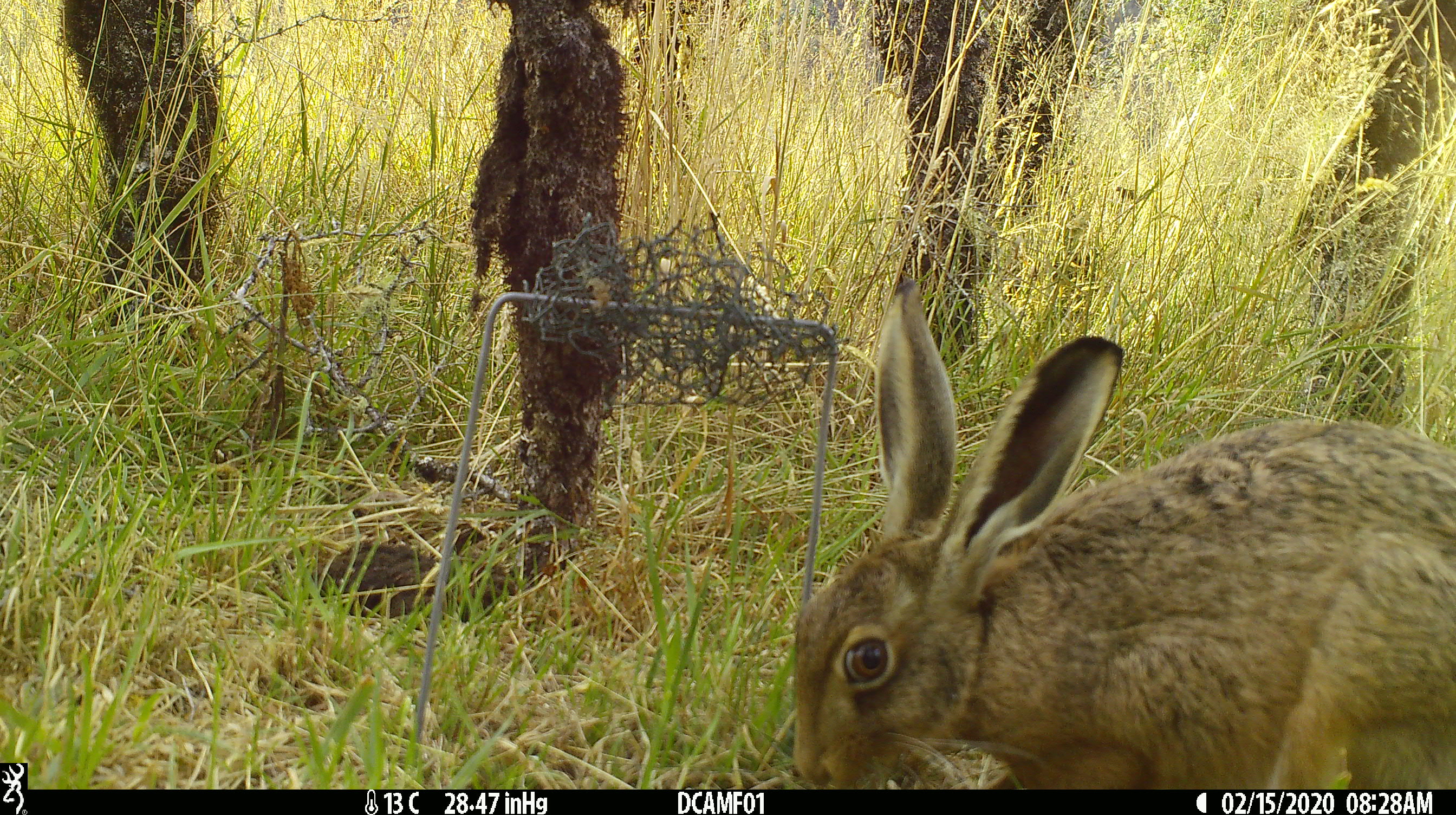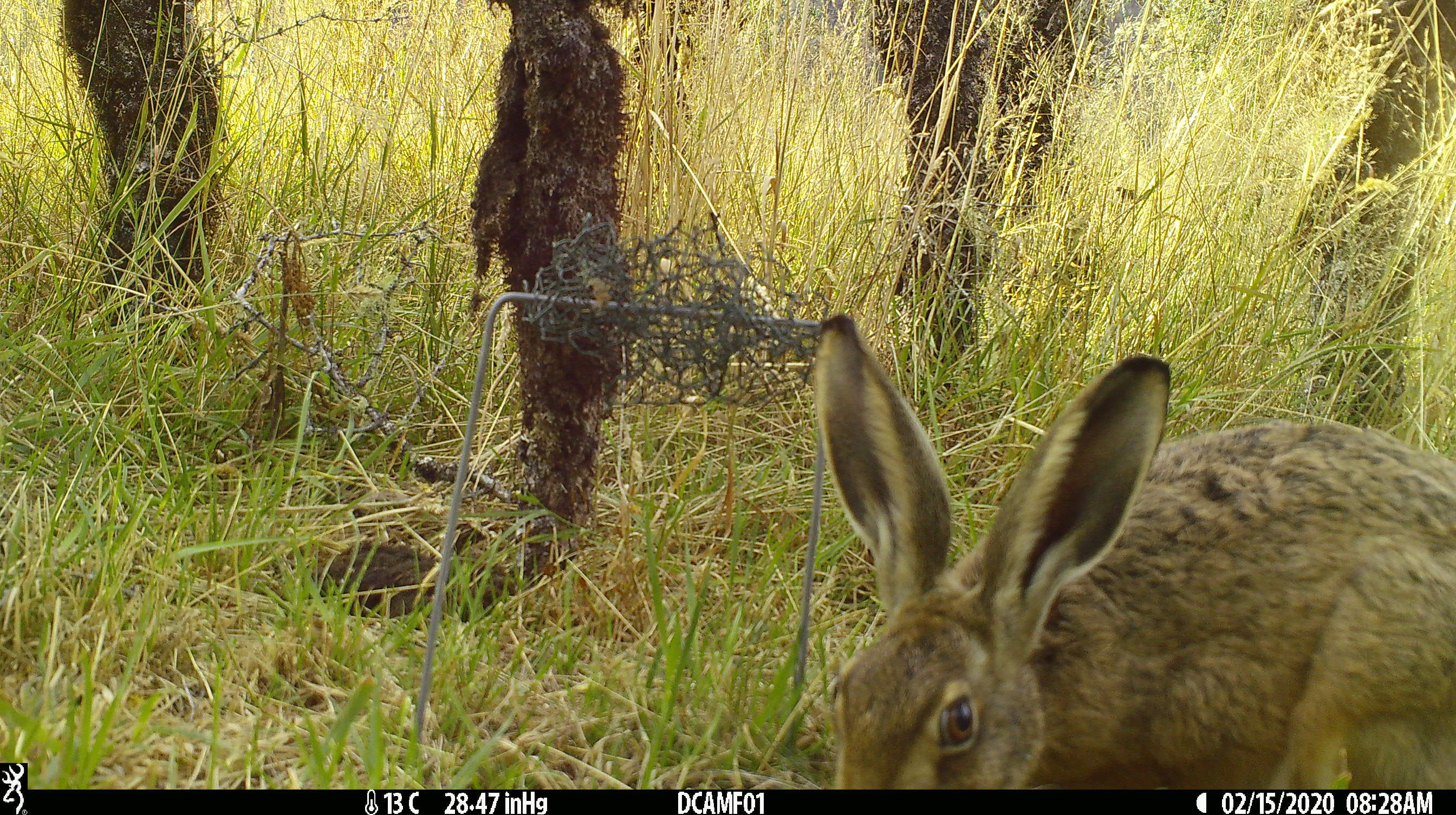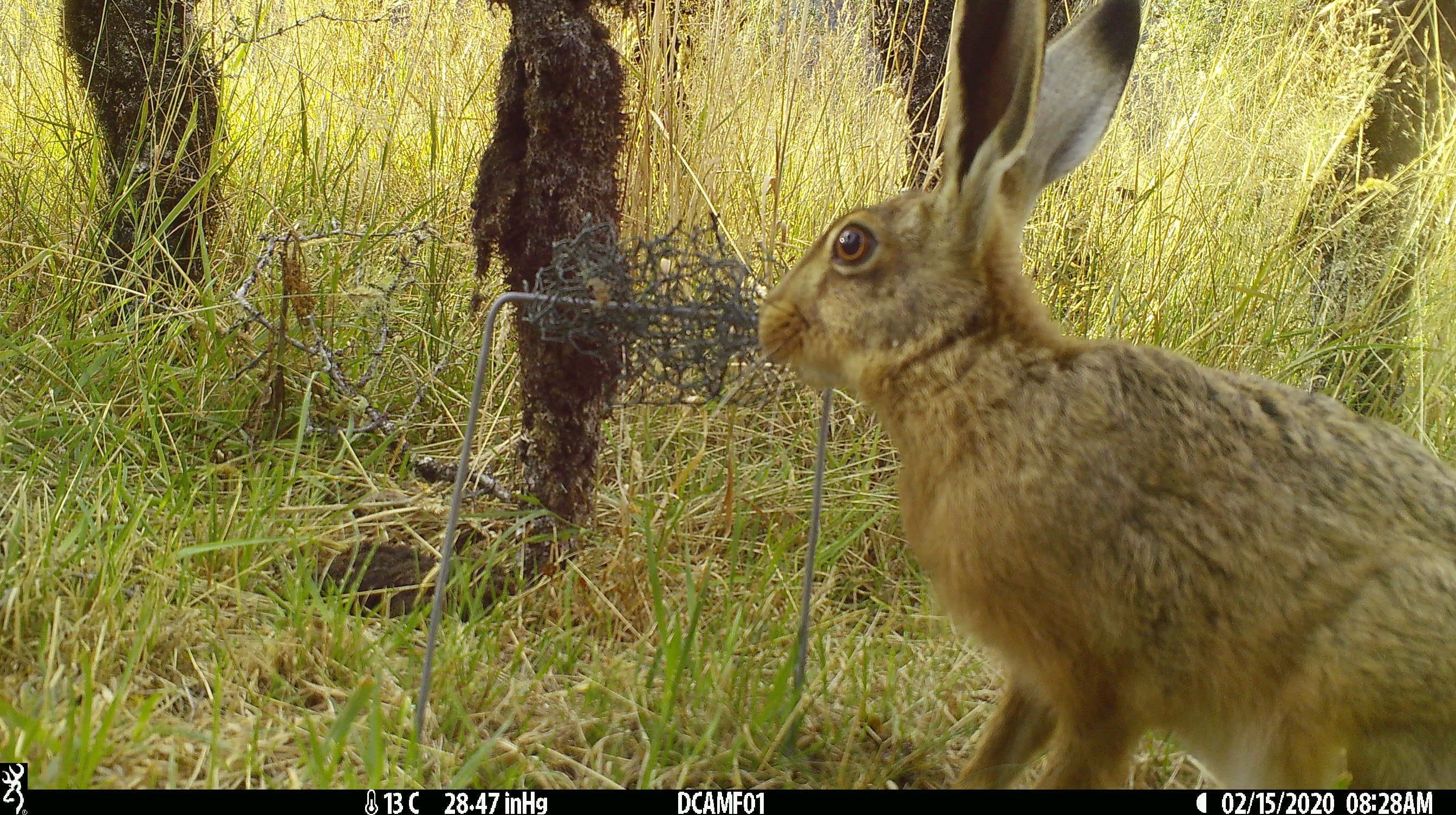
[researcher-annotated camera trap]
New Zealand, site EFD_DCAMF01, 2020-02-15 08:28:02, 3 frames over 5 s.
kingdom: Animalia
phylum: Chordata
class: Mammalia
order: Lagomorpha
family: Leporidae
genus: Lepus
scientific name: Lepus europaeus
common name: brown hare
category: hare